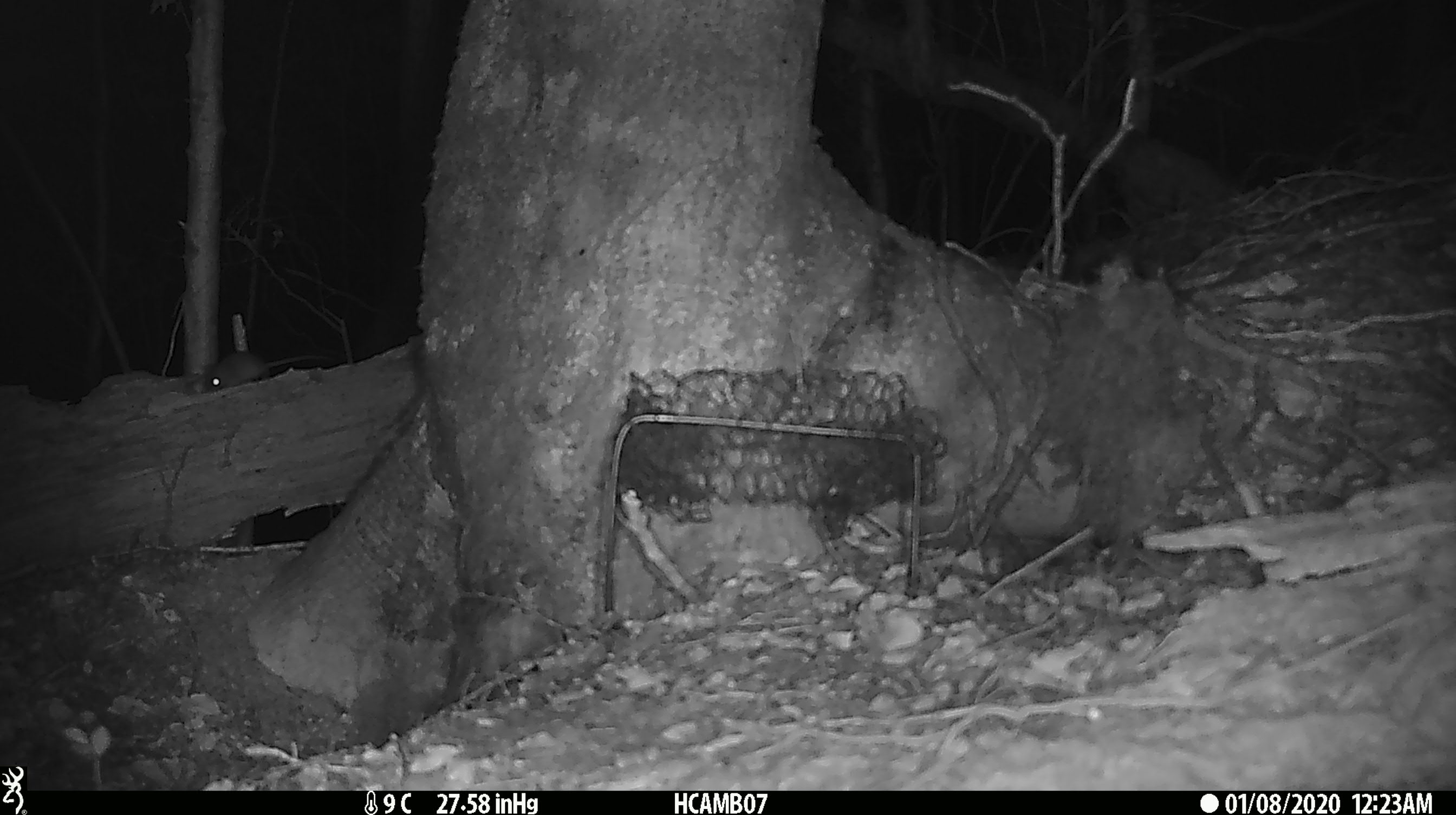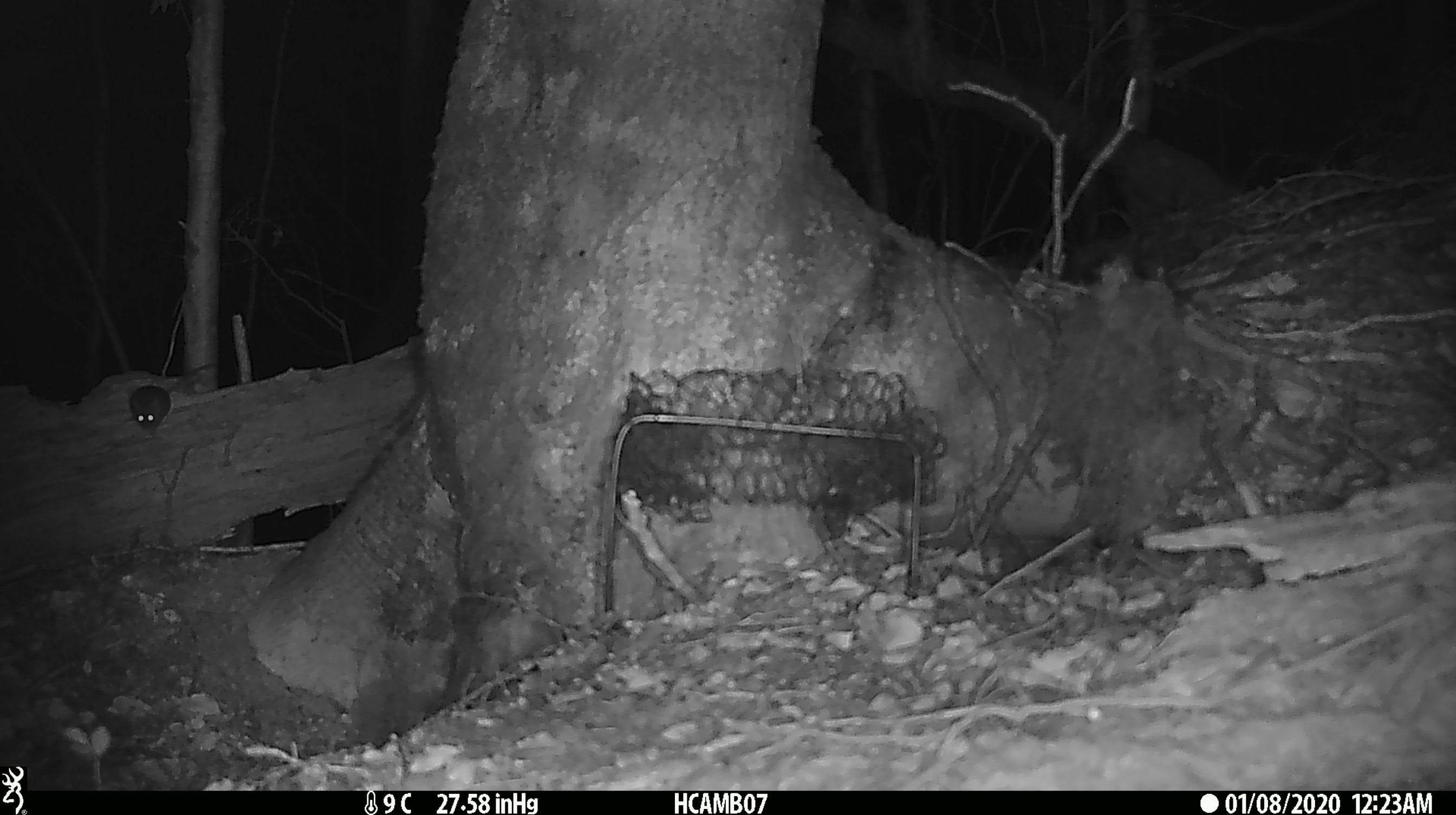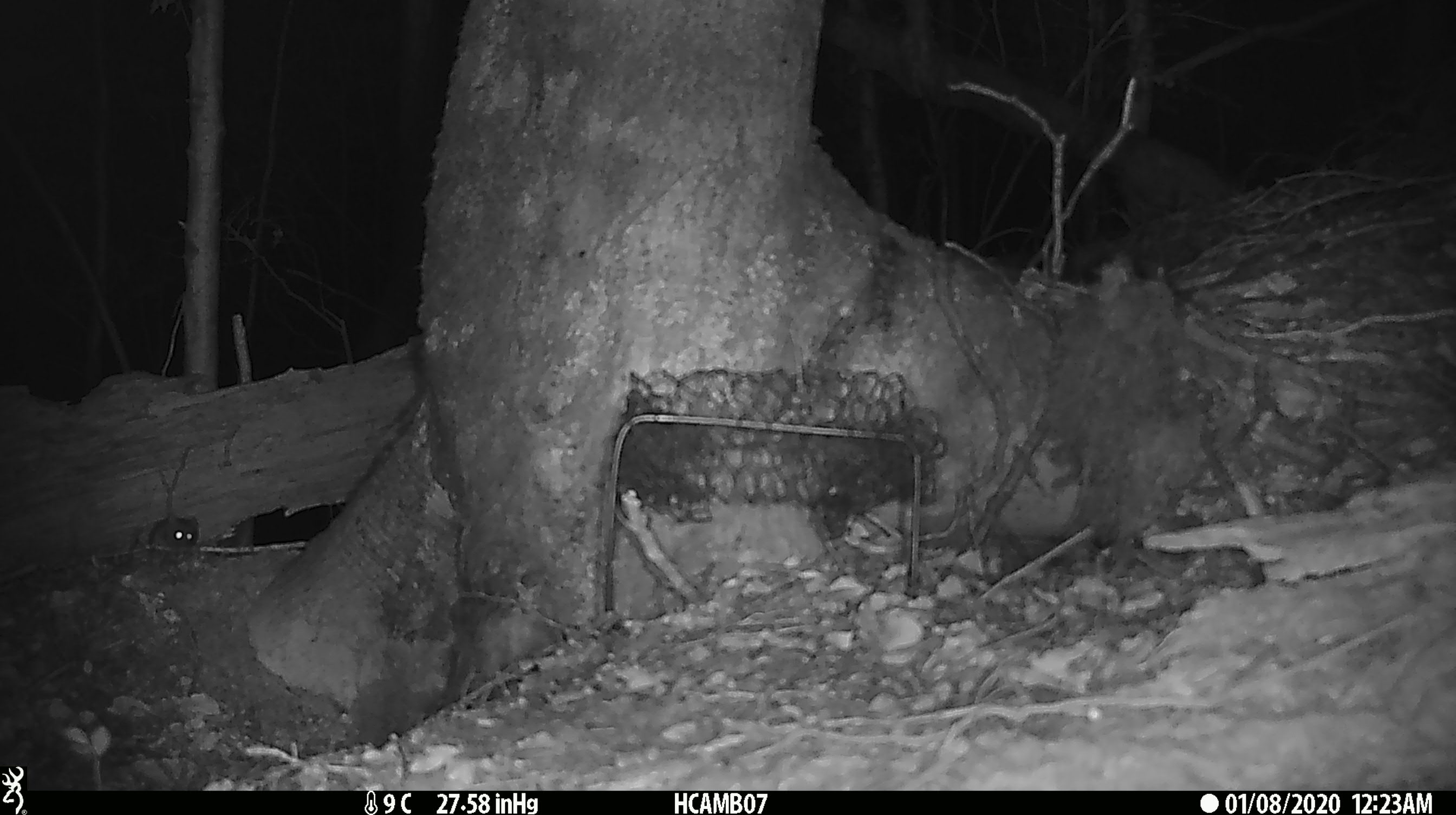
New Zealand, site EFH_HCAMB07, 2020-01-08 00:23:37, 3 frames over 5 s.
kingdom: Animalia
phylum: Chordata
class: Mammalia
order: Rodentia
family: Muridae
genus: Mus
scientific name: Mus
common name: mouse